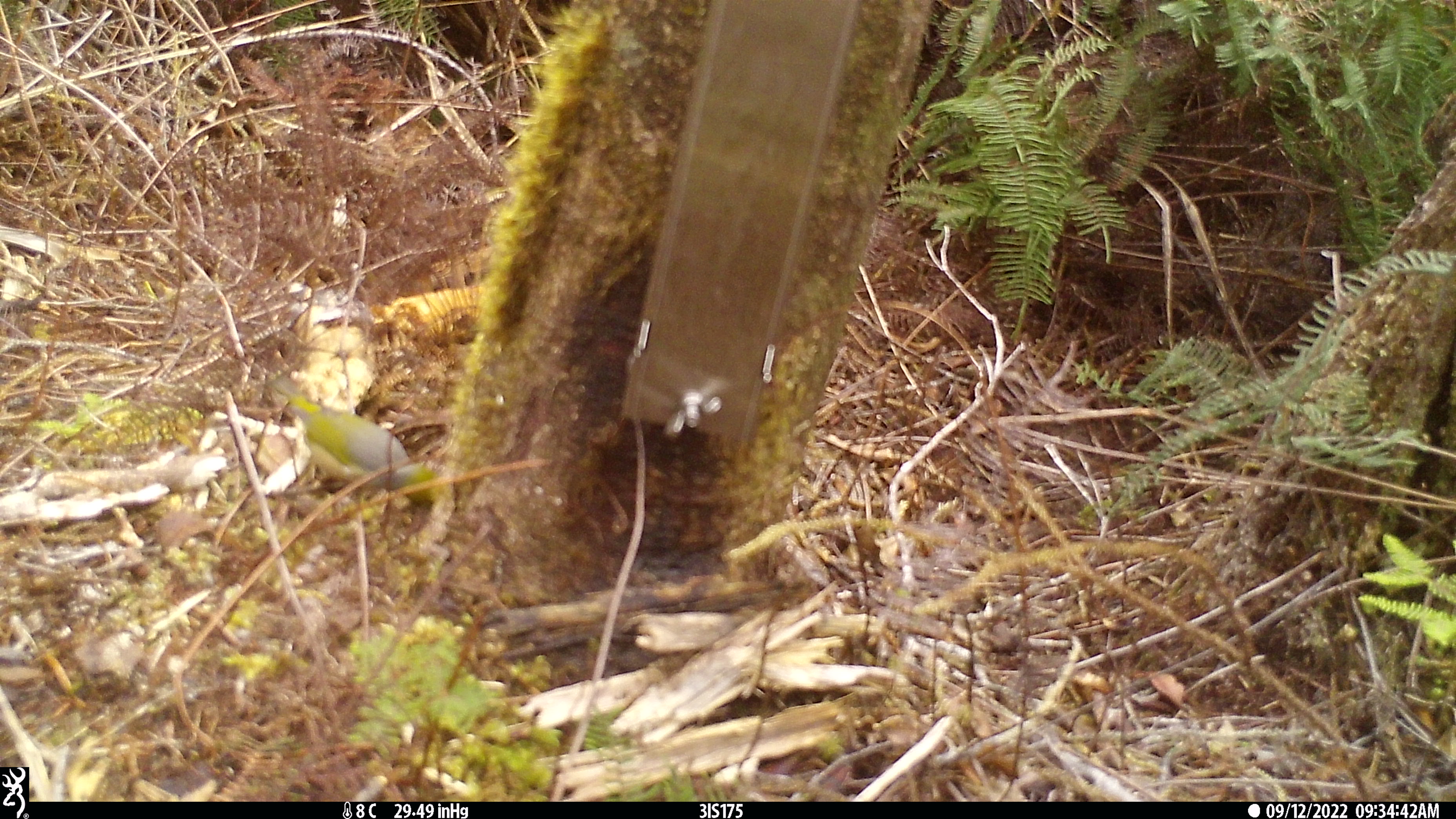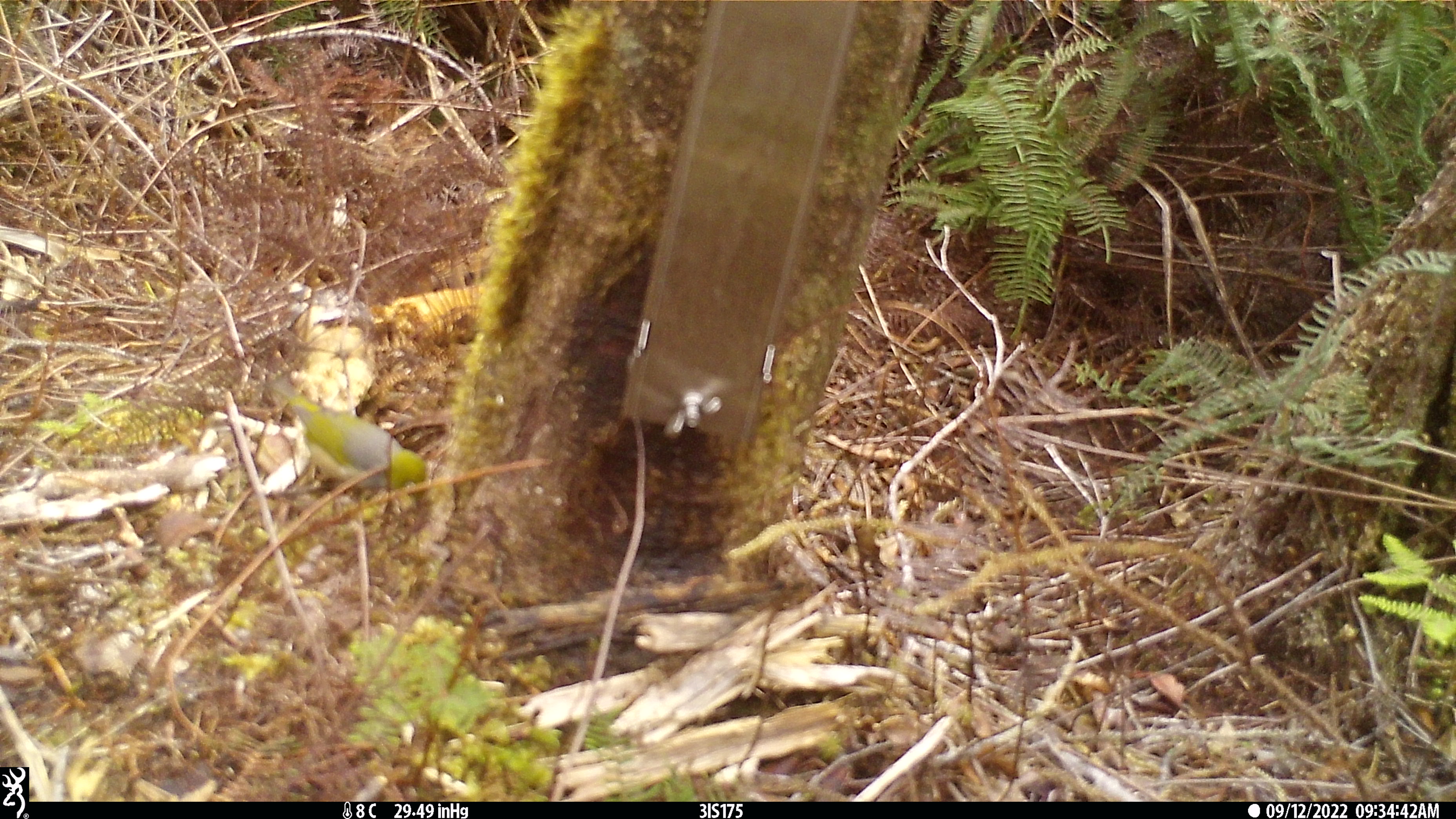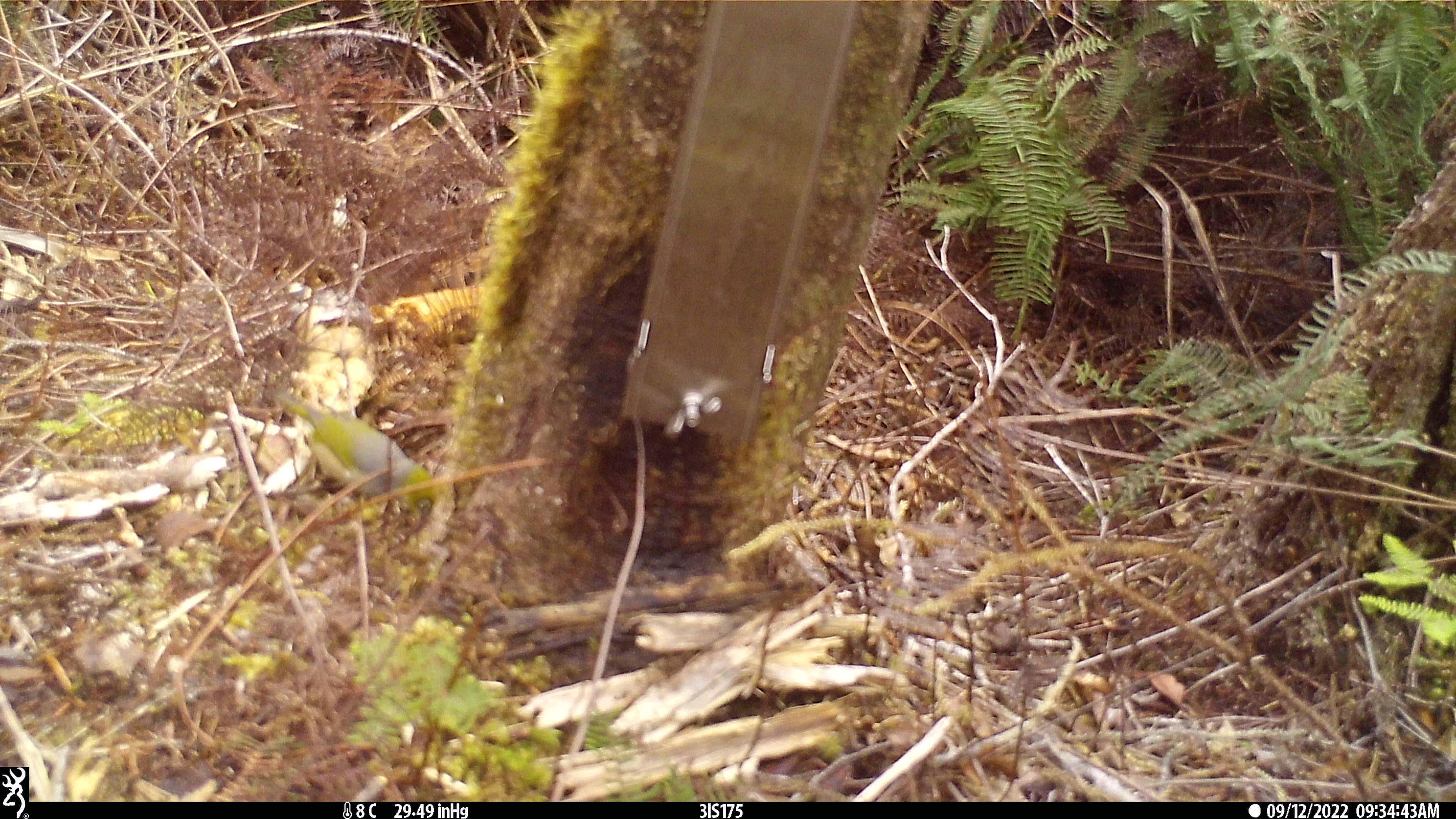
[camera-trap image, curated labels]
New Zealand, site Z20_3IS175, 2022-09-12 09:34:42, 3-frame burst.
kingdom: Animalia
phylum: Chordata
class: Aves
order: Passeriformes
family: Zosteropidae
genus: Zosterops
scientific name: Zosterops lateralis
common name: silvereye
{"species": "silvereye (Zosterops lateralis)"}